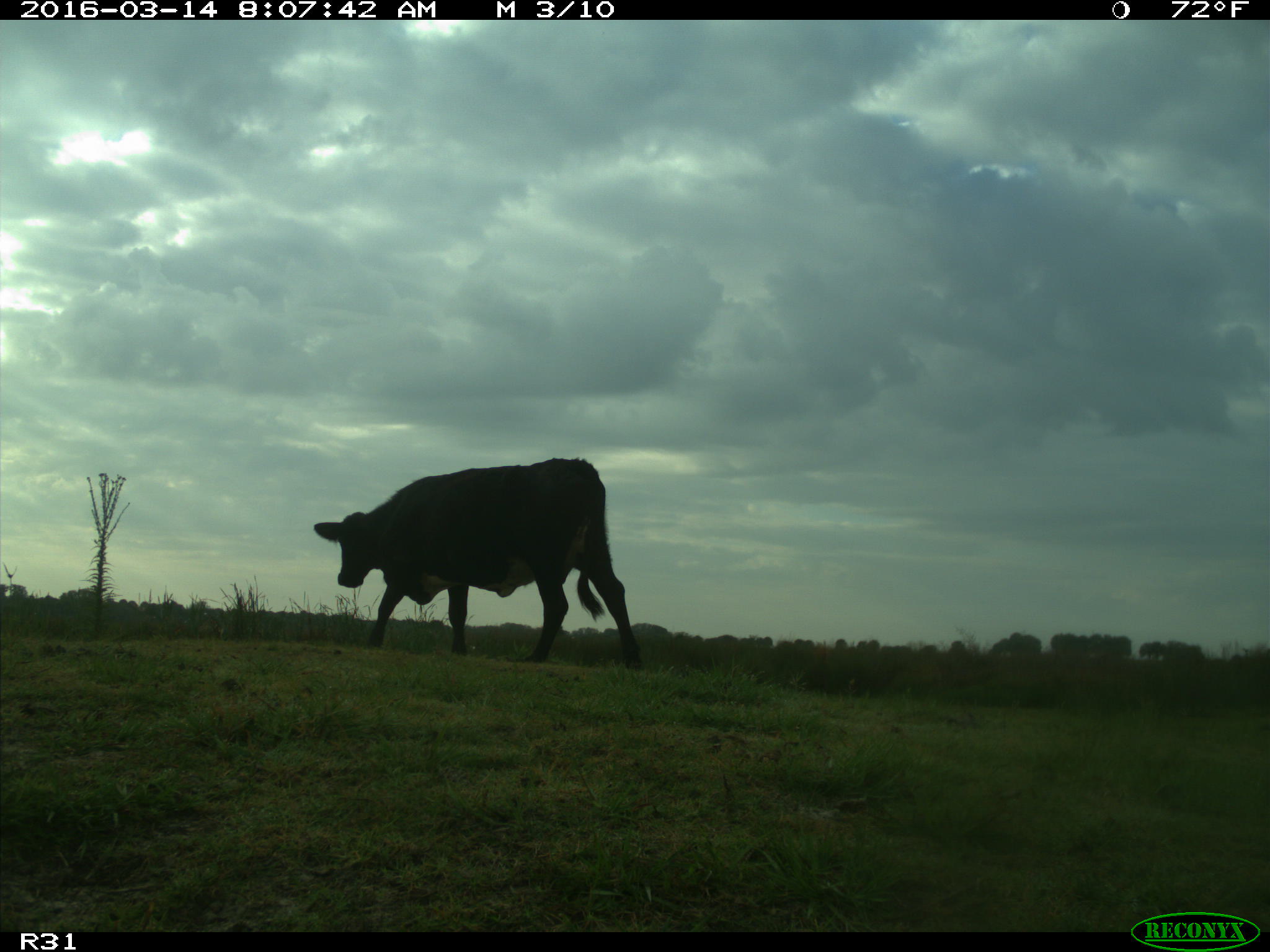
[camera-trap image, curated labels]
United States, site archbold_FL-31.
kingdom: Animalia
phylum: Chordata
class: Mammalia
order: Artiodactyla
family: Bovidae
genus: Bos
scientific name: Bos taurus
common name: domestic cow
Bos taurus (domestic cow).